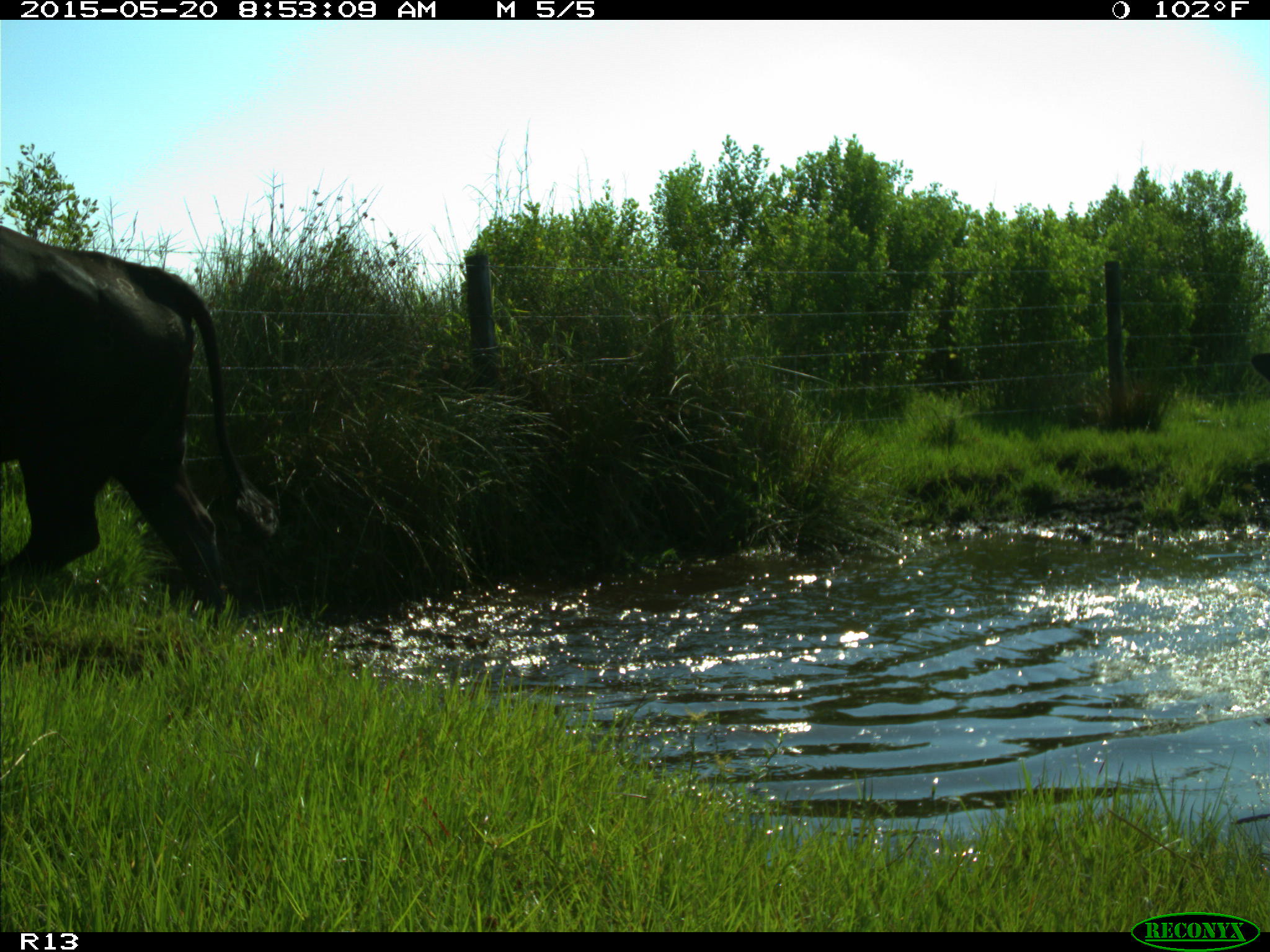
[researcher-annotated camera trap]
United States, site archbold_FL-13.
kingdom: Animalia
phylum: Chordata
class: Mammalia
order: Artiodactyla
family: Bovidae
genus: Bos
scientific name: Bos taurus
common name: domestic cow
Bos taurus (domestic cow).